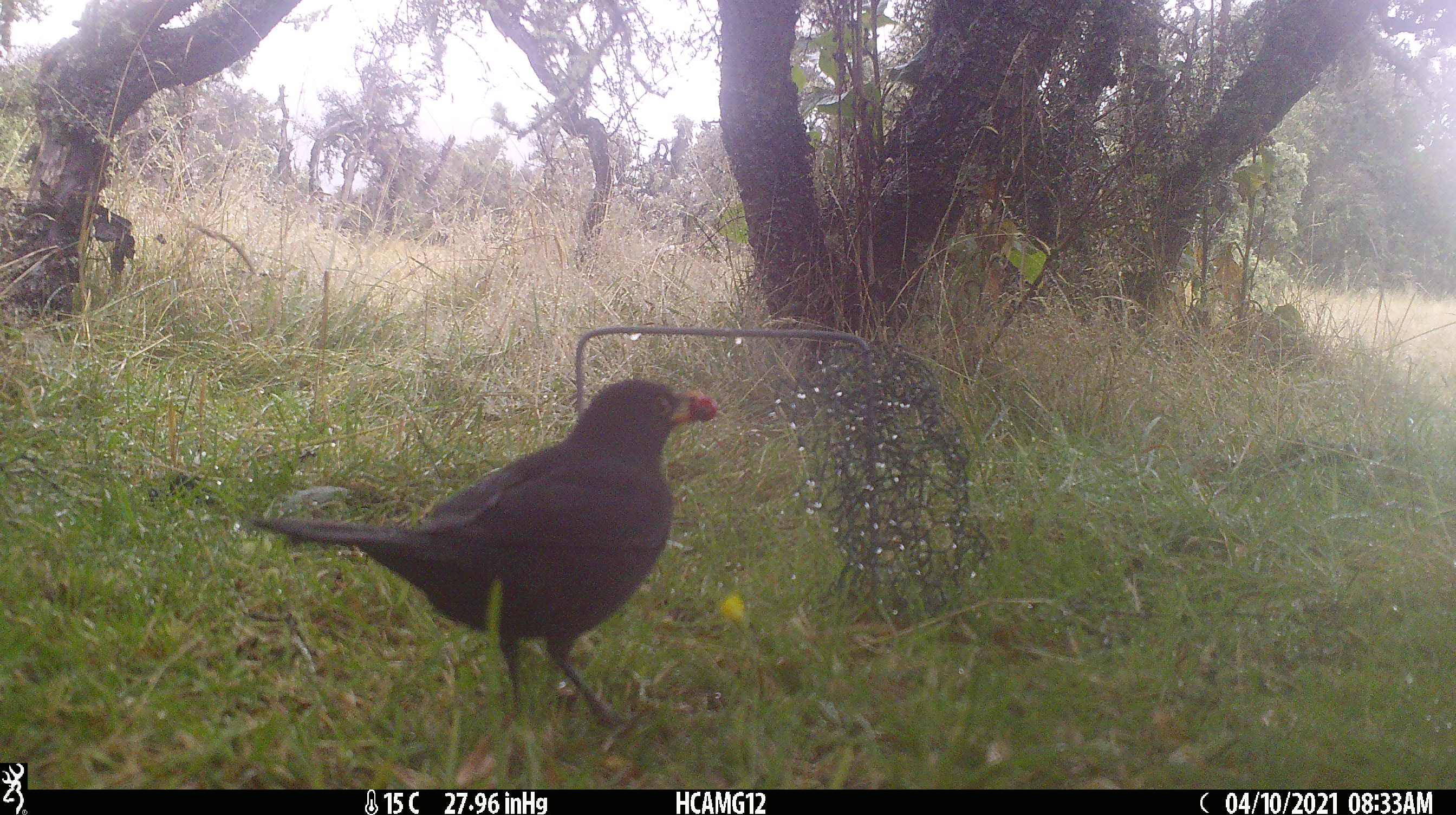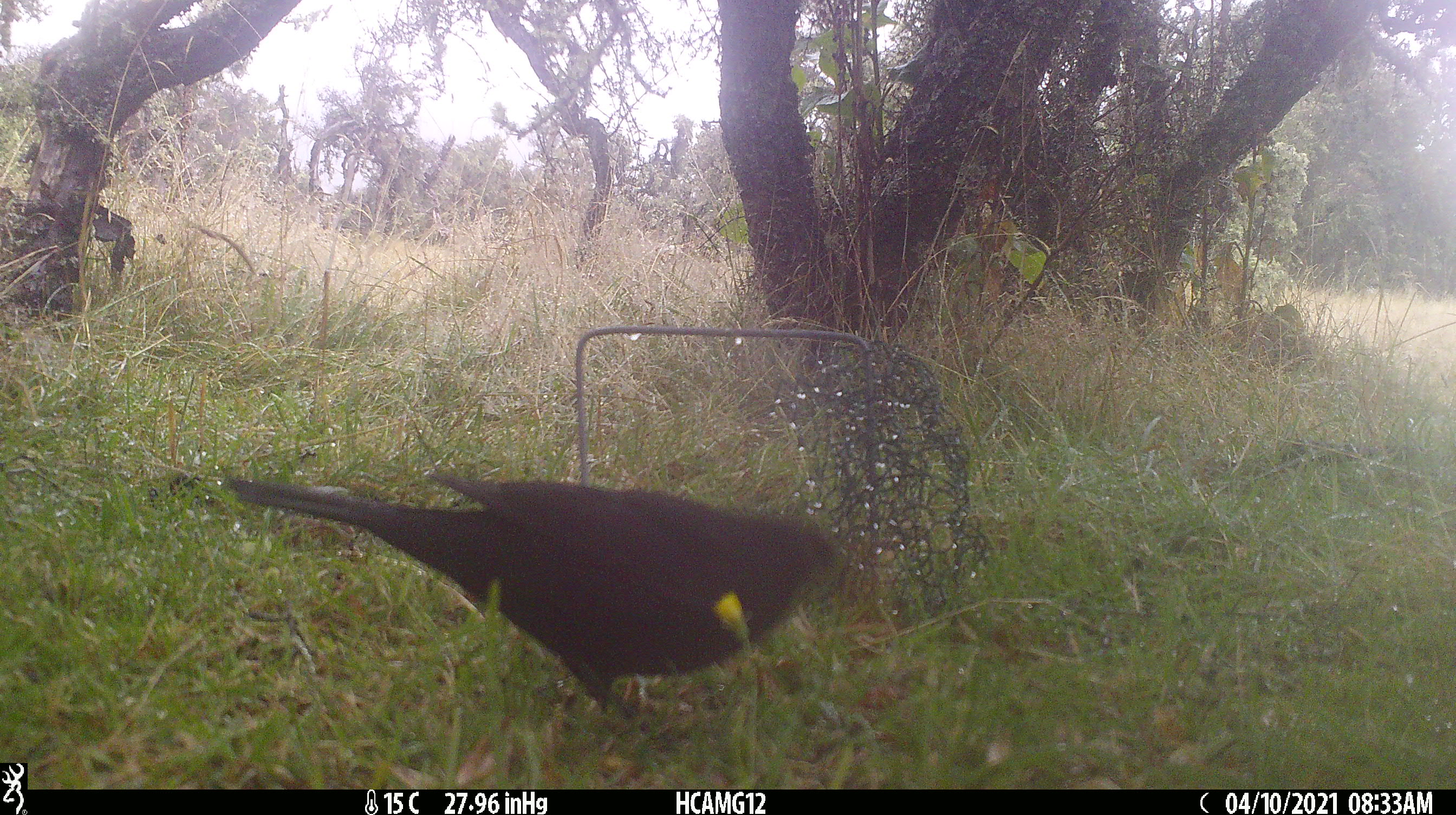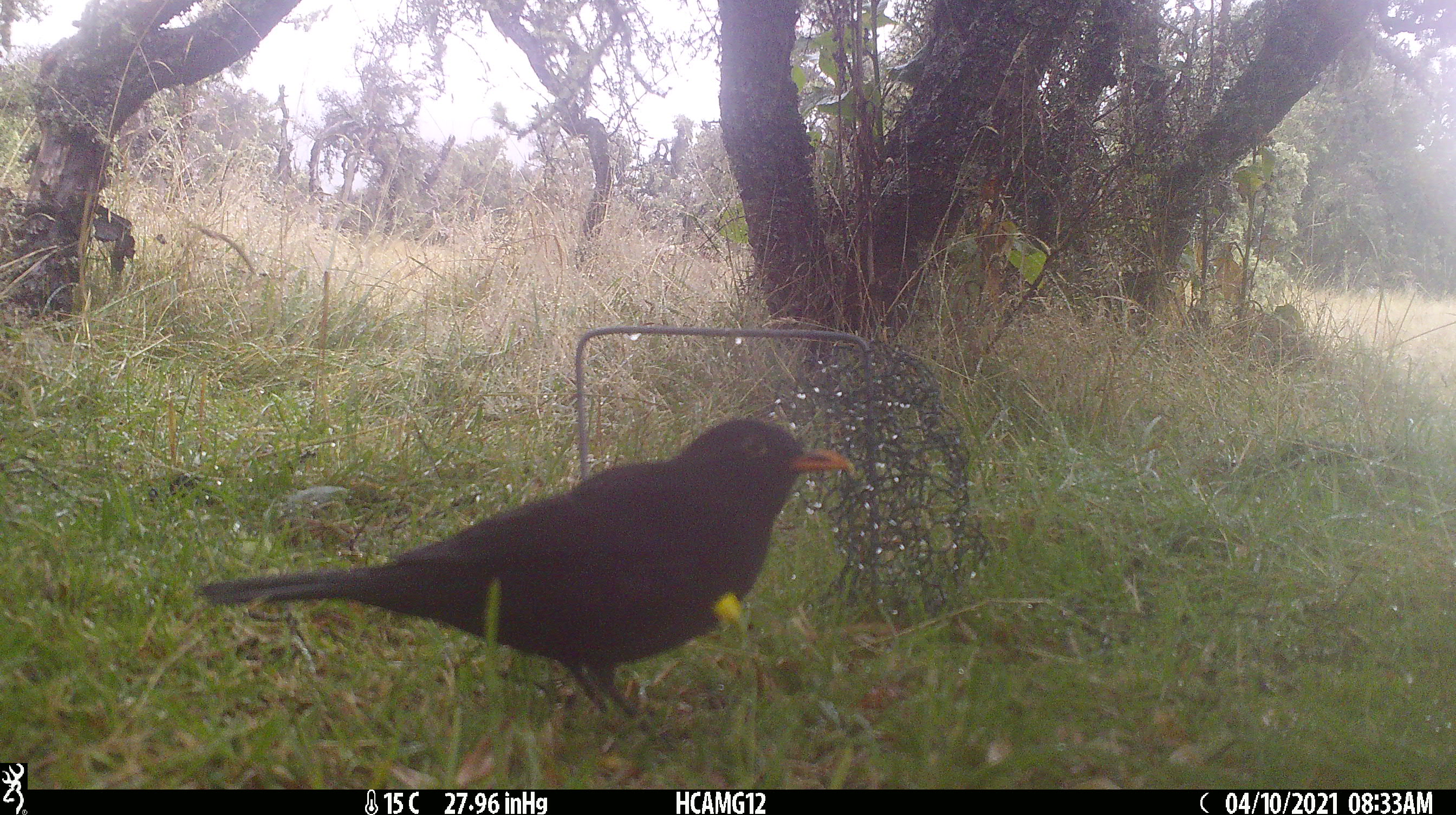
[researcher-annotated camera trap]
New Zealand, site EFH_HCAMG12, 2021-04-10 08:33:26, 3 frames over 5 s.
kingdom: Animalia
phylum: Chordata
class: Aves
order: Passeriformes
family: Turdidae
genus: Turdus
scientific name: Turdus merula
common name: eurasian blackbird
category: blackbird